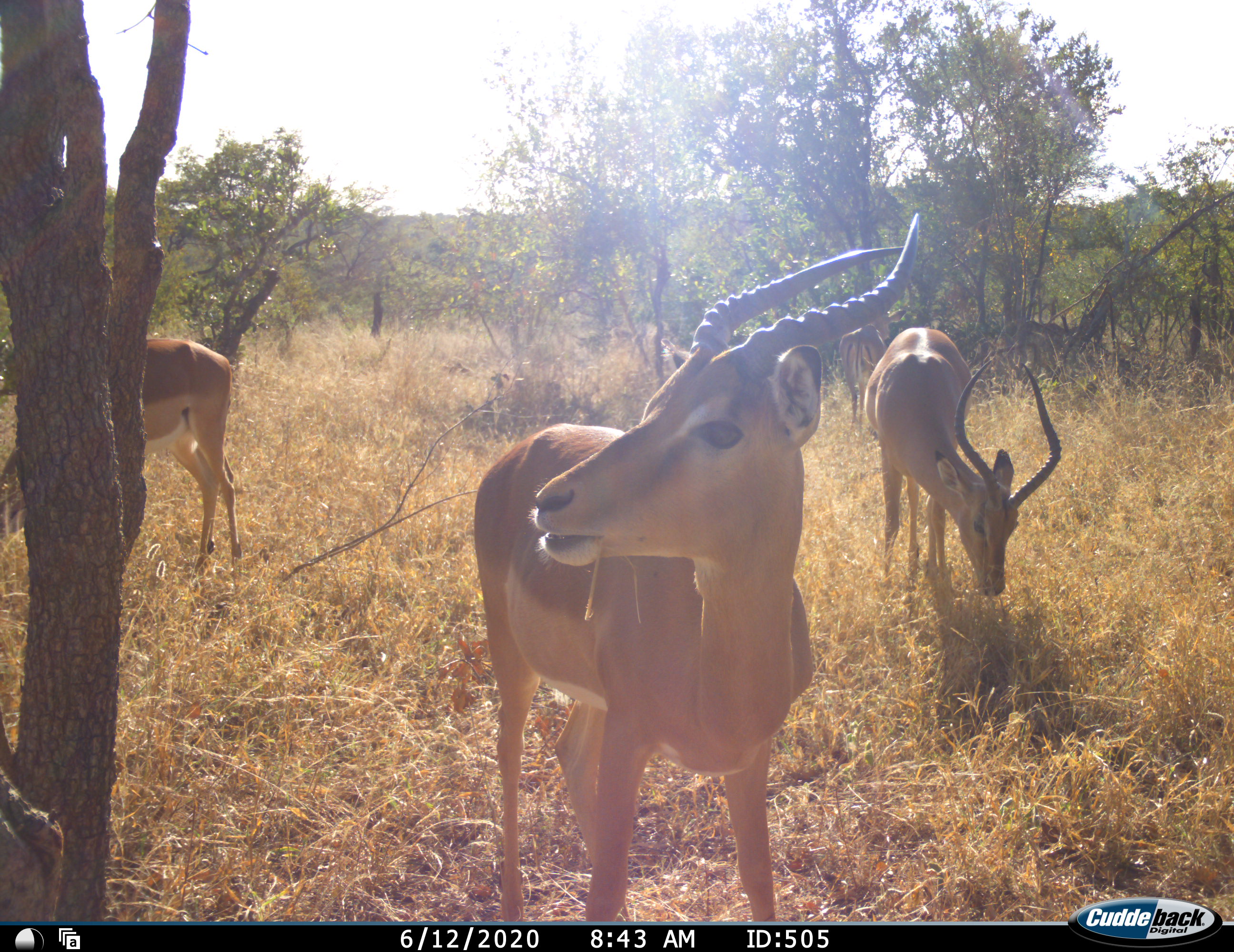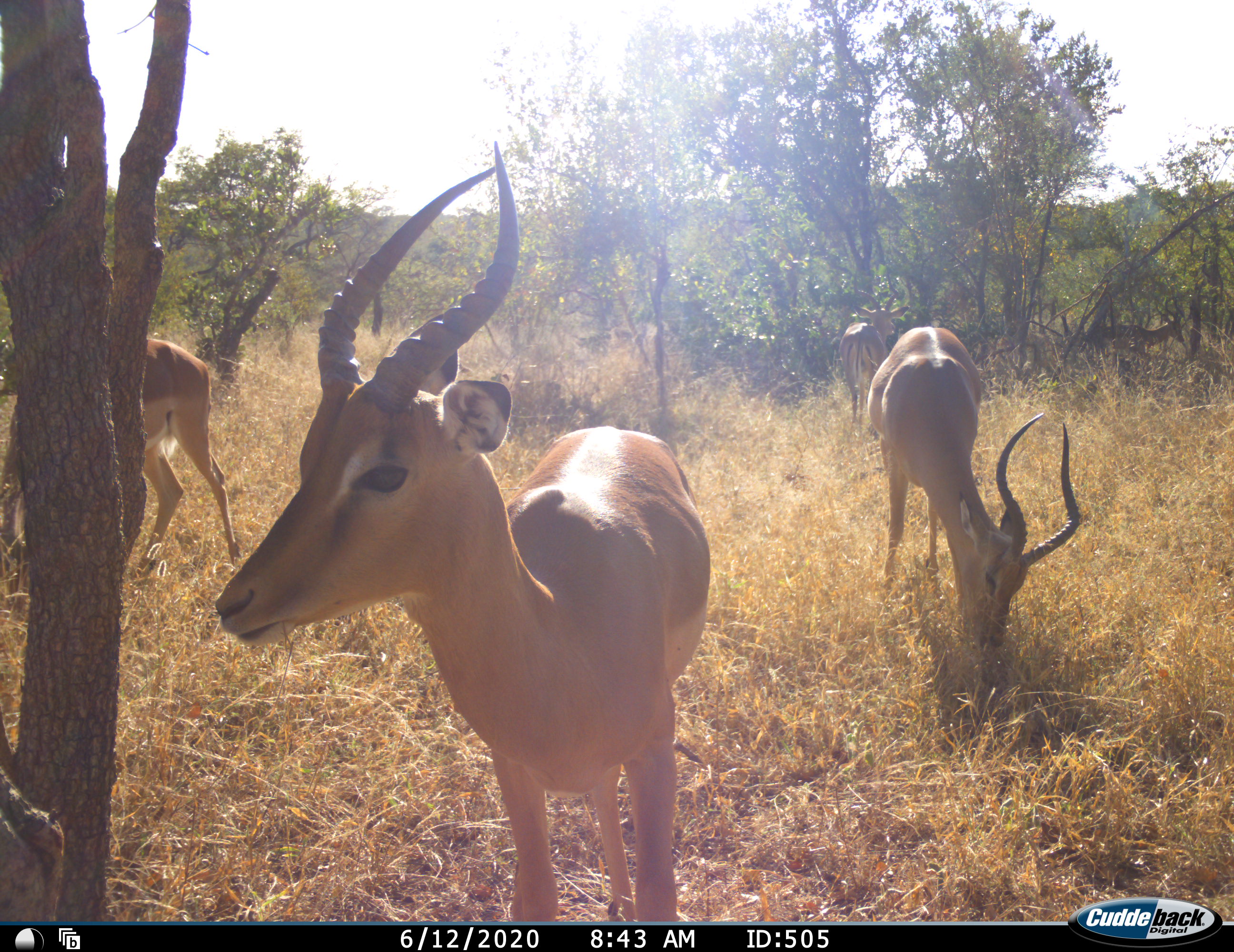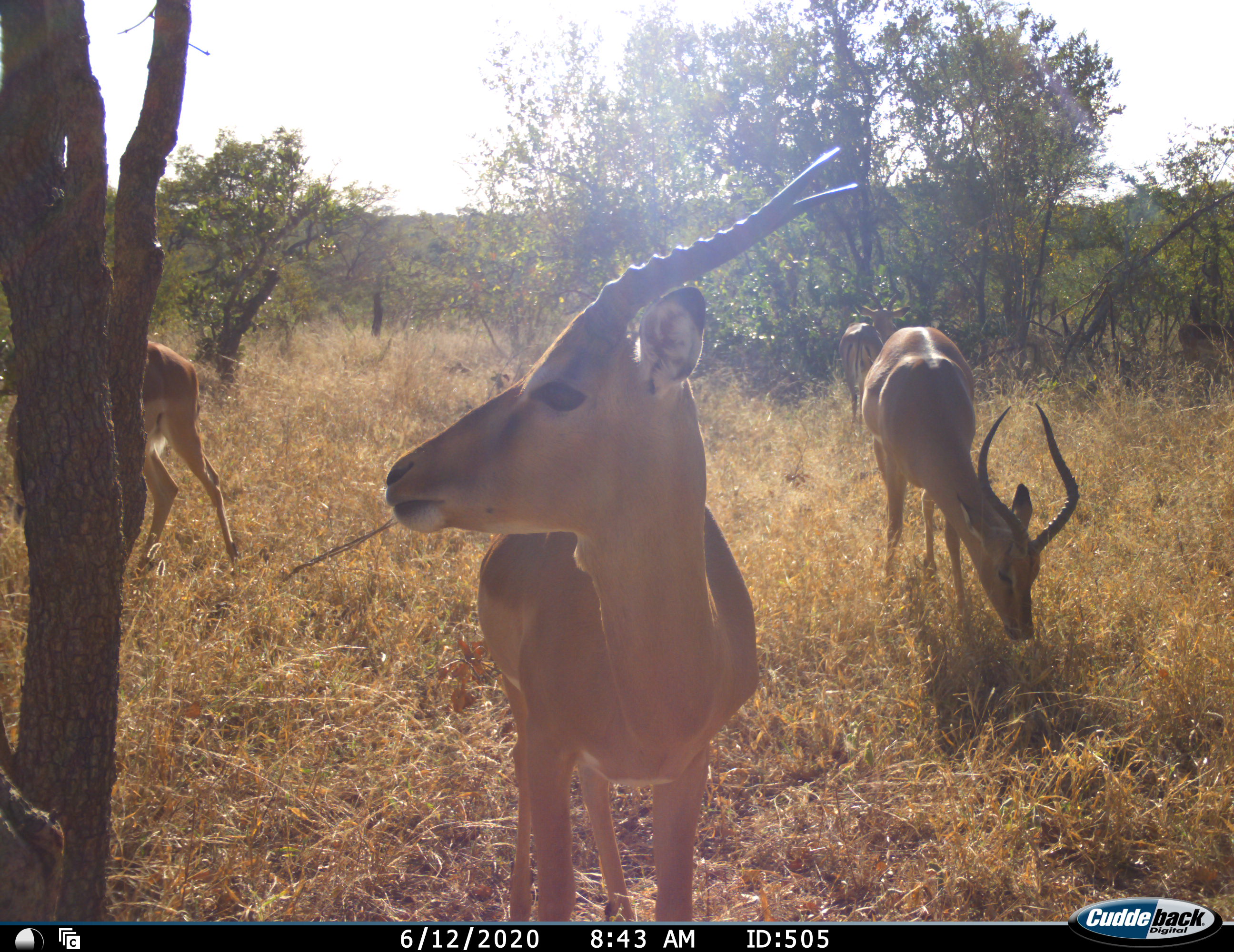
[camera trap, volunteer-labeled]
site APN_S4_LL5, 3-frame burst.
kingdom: Animalia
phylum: Chordata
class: Mammalia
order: Artiodactyla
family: Bovidae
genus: Aepyceros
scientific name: Aepyceros melampus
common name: impala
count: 5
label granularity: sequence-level